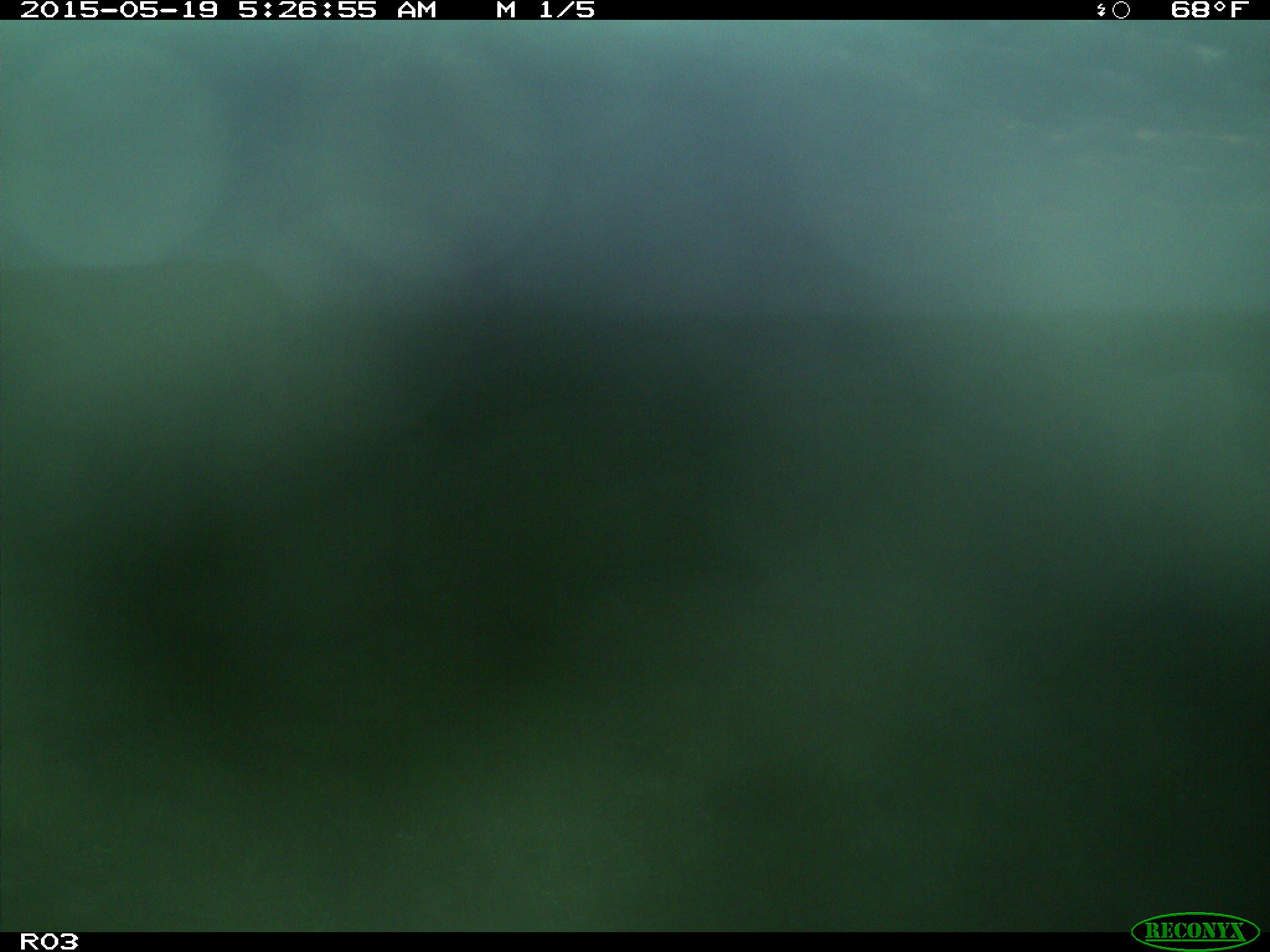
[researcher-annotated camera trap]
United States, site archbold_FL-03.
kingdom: Animalia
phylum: Chordata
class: Mammalia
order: Artiodactyla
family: Bovidae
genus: Bos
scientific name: Bos taurus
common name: domestic cow